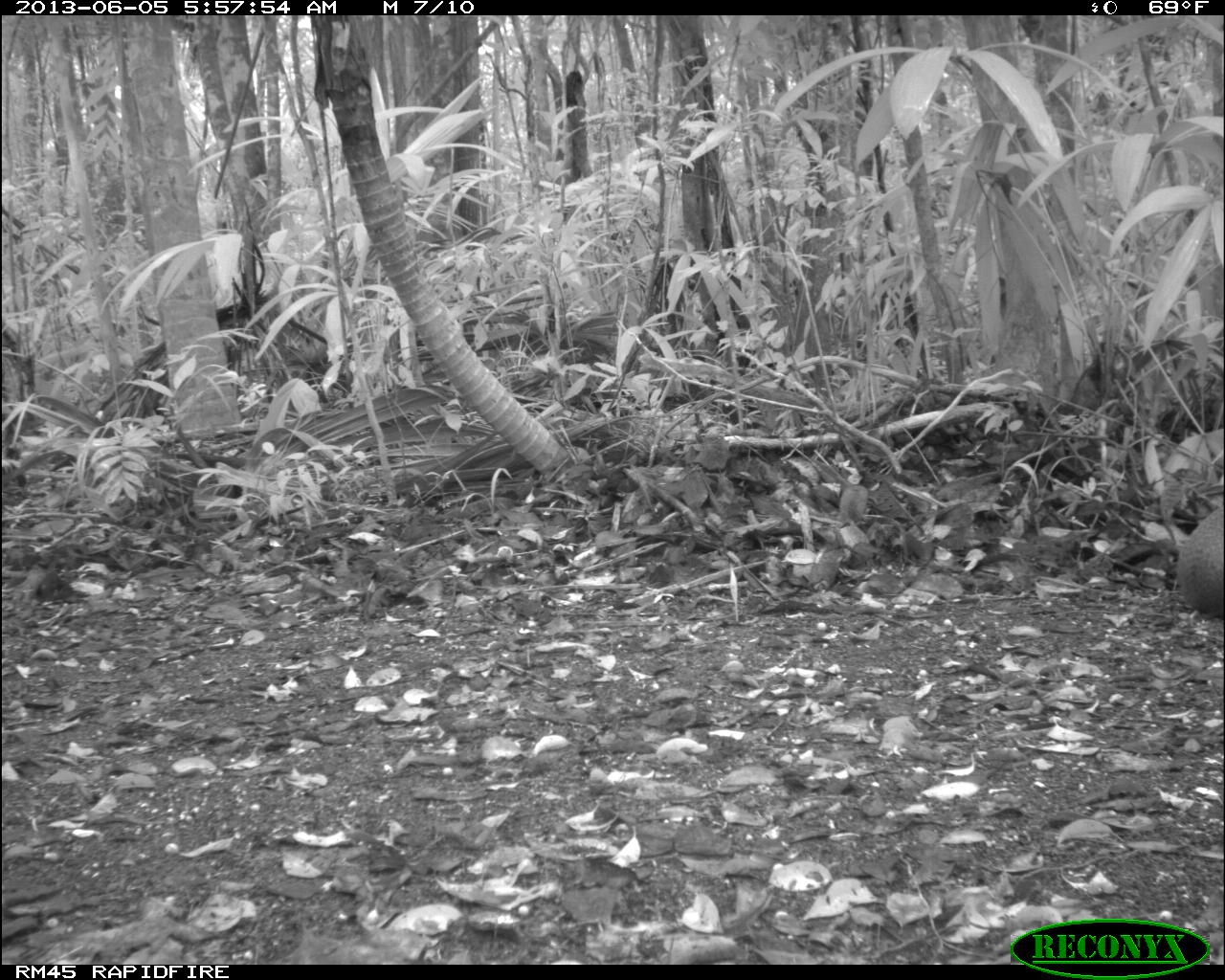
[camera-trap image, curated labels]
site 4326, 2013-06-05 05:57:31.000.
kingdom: Animalia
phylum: Chordata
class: Mammalia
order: Rodentia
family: Dasyproctidae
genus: Dasyprocta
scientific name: Dasyprocta punctata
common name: central american agouti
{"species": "Dasyprocta punctata (central american agouti)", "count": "1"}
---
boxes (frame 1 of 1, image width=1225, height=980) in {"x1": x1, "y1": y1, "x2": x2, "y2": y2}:
dasyprocta punctata: {"x1": 1170, "y1": 492, "x2": 1225, "y2": 620}